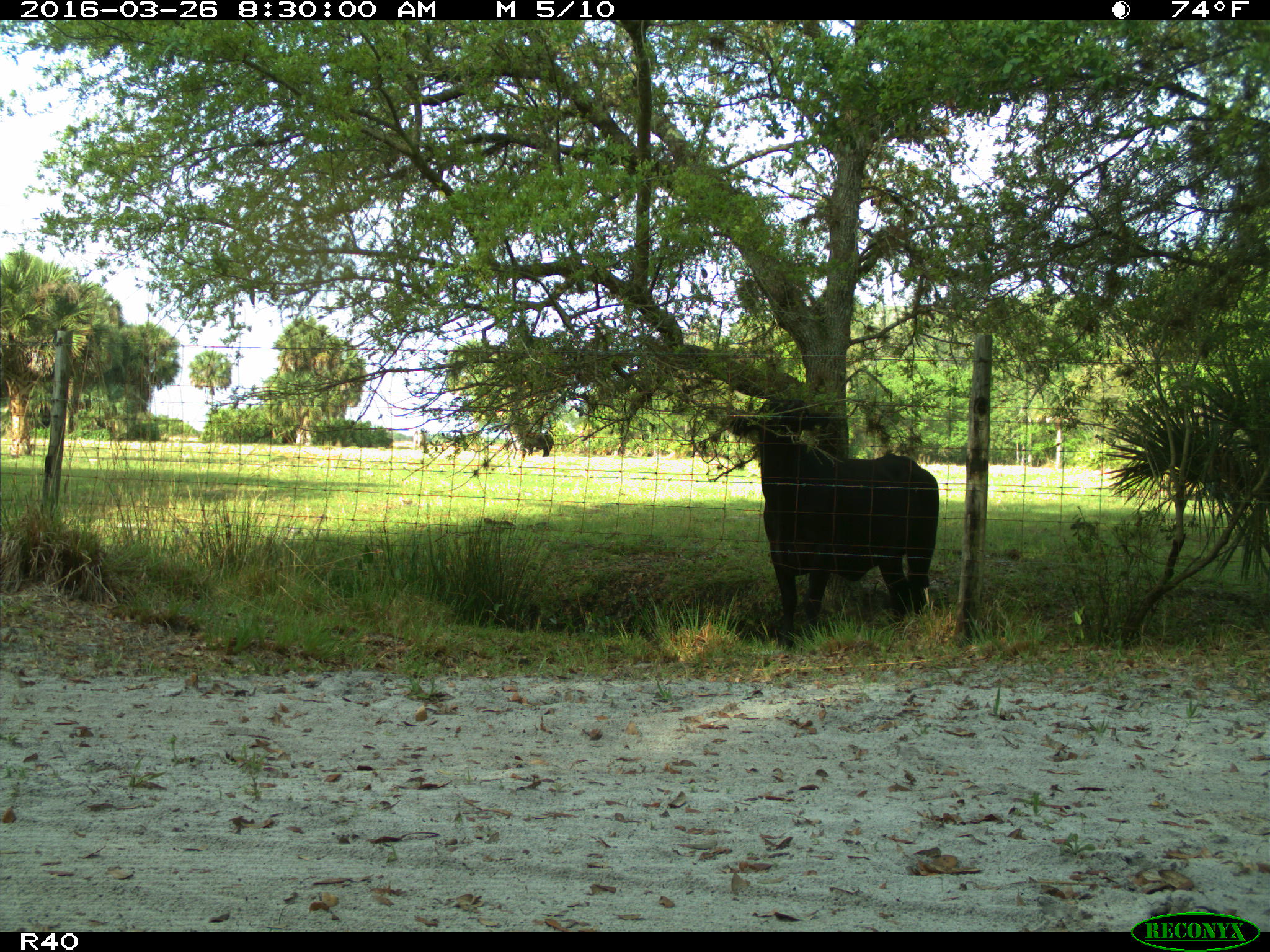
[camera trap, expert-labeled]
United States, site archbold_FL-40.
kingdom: Animalia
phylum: Chordata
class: Mammalia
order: Artiodactyla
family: Bovidae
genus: Bos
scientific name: Bos taurus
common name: domestic cow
Bos taurus (domestic cow).